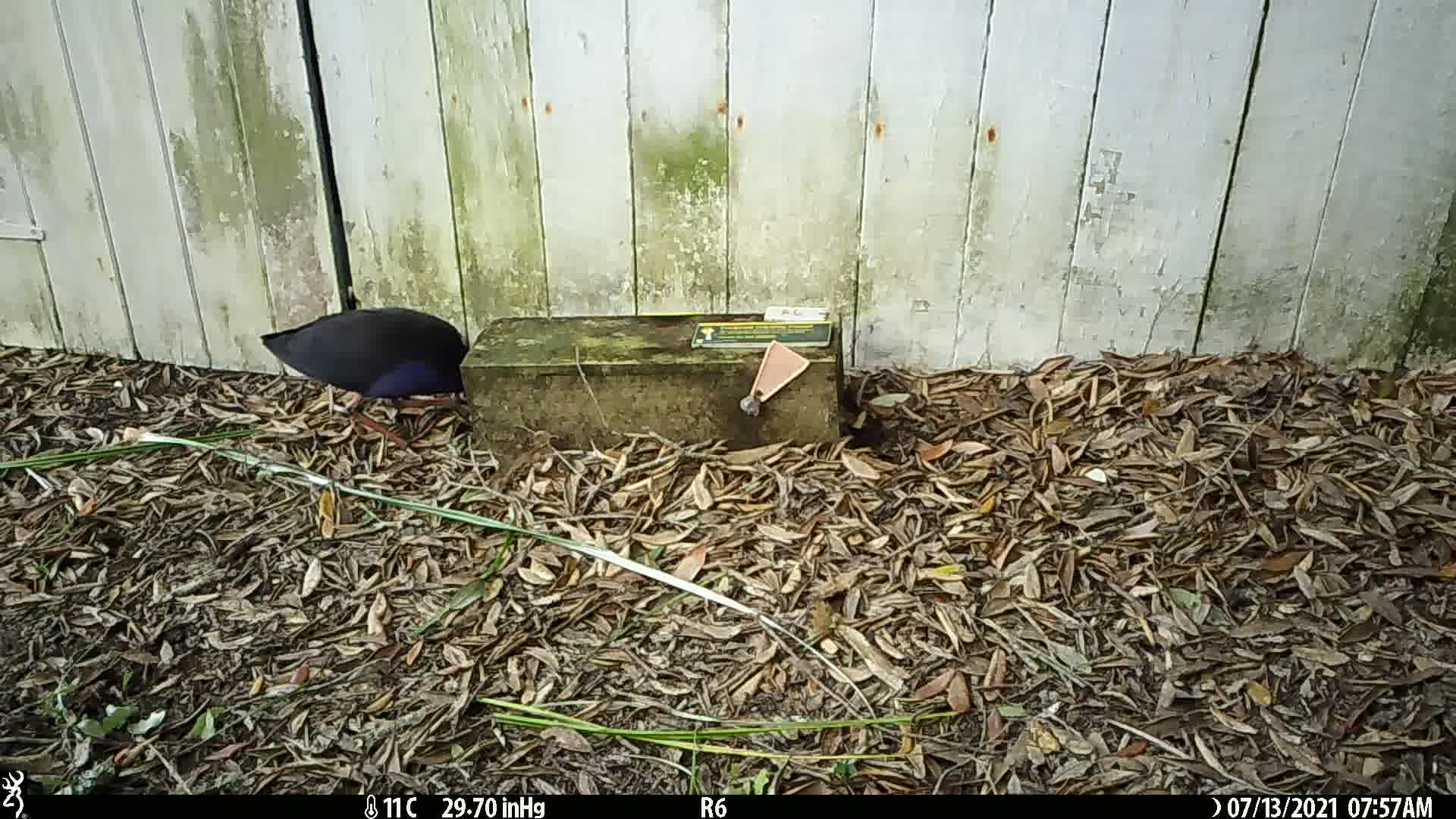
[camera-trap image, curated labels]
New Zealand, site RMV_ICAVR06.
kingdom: Animalia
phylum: Chordata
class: Aves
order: Gruiformes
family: Rallidae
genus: Porphyrio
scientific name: Porphyrio melanotus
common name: australasian swamphen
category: pukeko